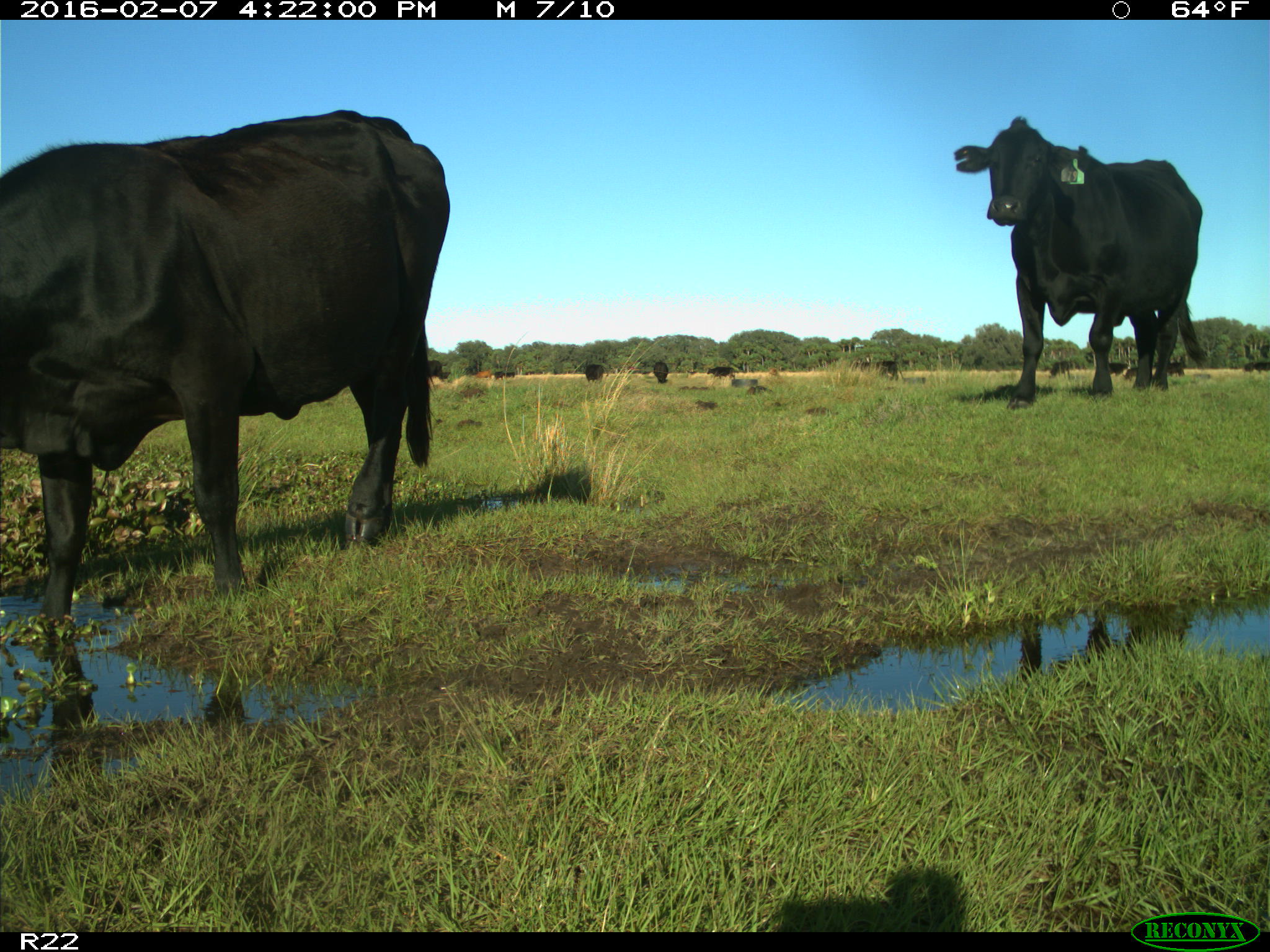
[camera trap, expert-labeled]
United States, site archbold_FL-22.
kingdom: Animalia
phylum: Chordata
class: Mammalia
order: Artiodactyla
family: Bovidae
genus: Bos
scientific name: Bos taurus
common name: domestic cow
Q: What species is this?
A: Bos taurus (domestic cow).